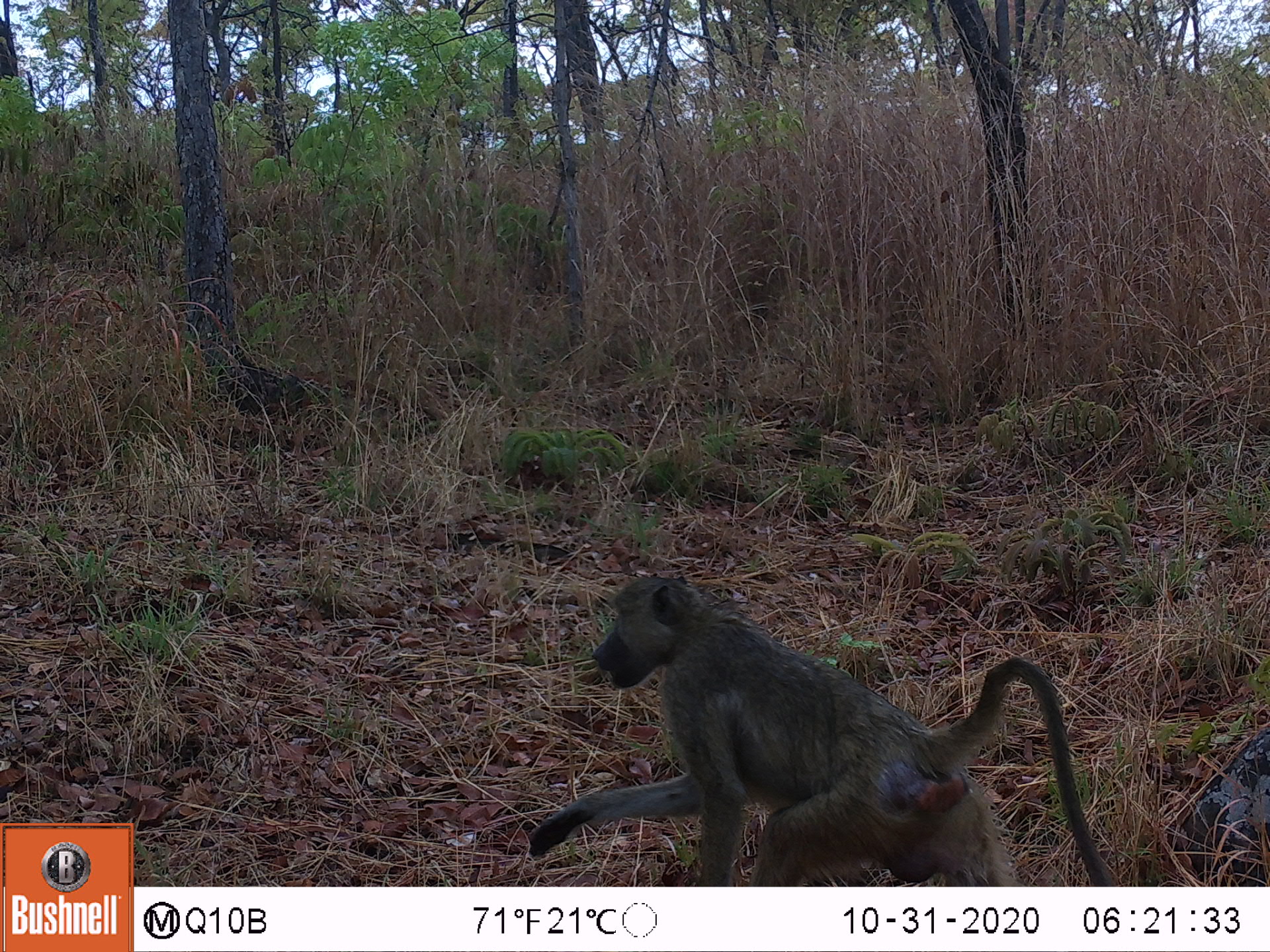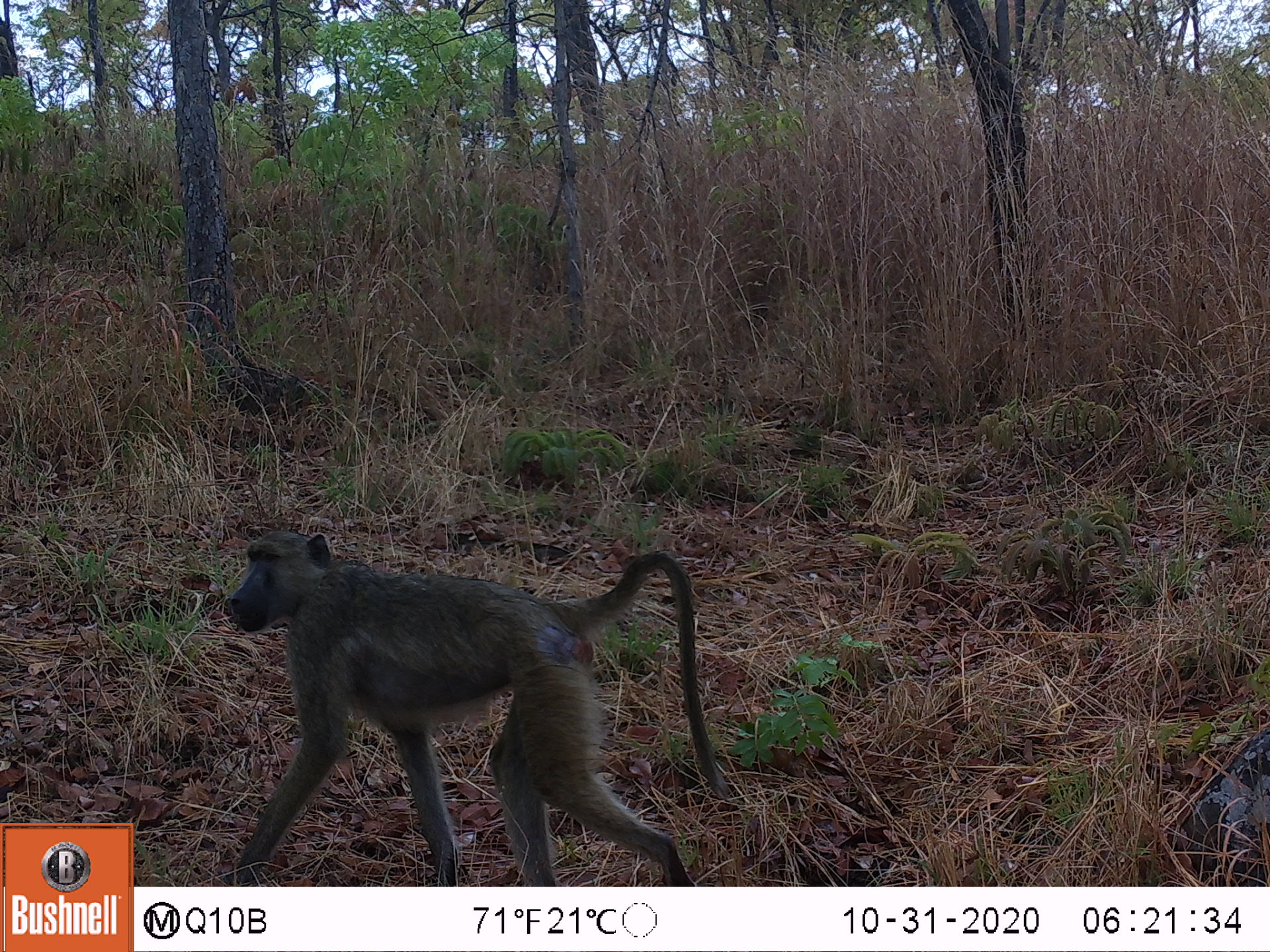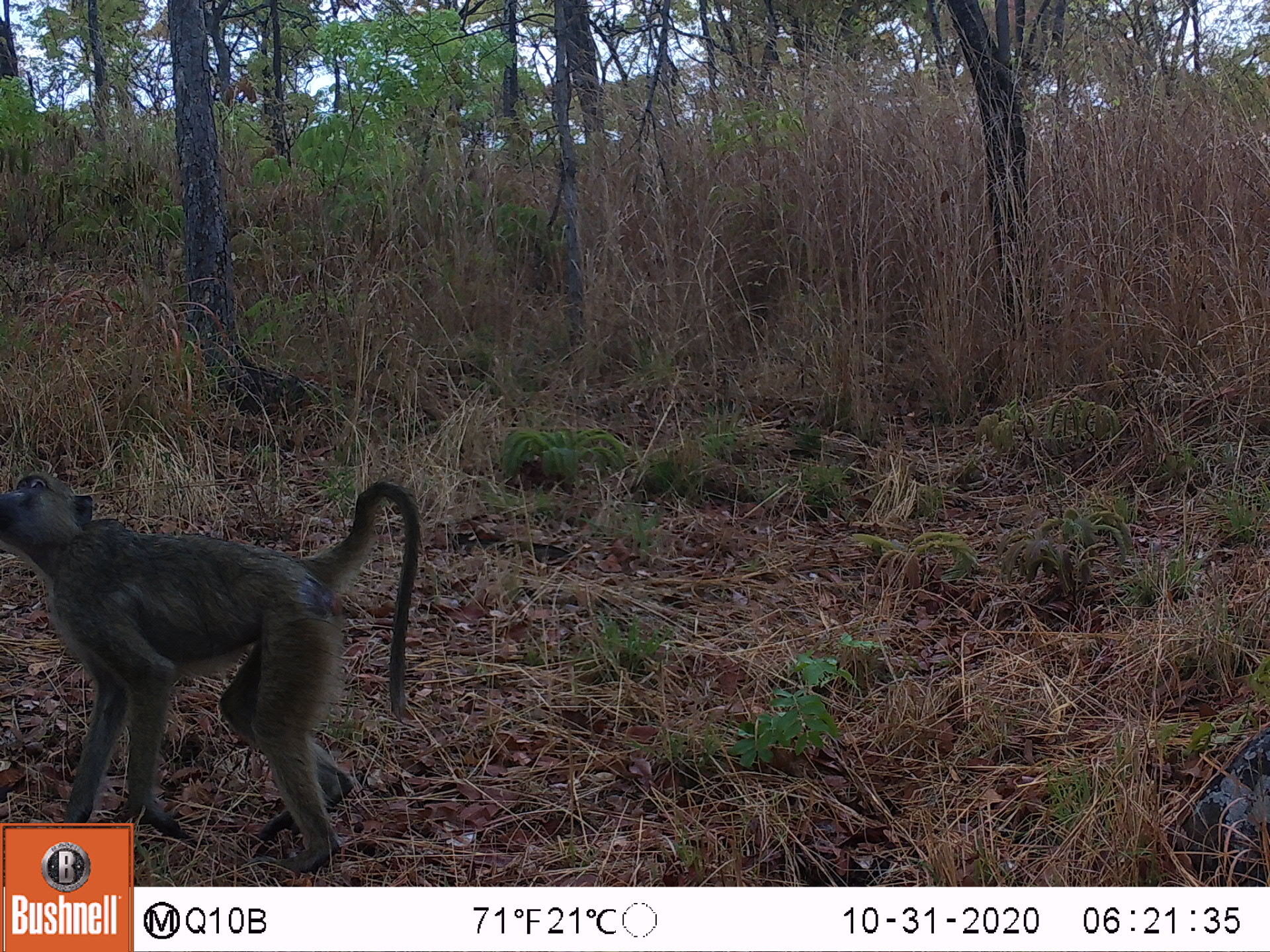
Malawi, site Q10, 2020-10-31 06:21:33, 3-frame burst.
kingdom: Animalia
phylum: Chordata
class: Mammalia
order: Primates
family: Cercopithecidae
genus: Papio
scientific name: Papio cynocephalus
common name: yellow baboon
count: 1